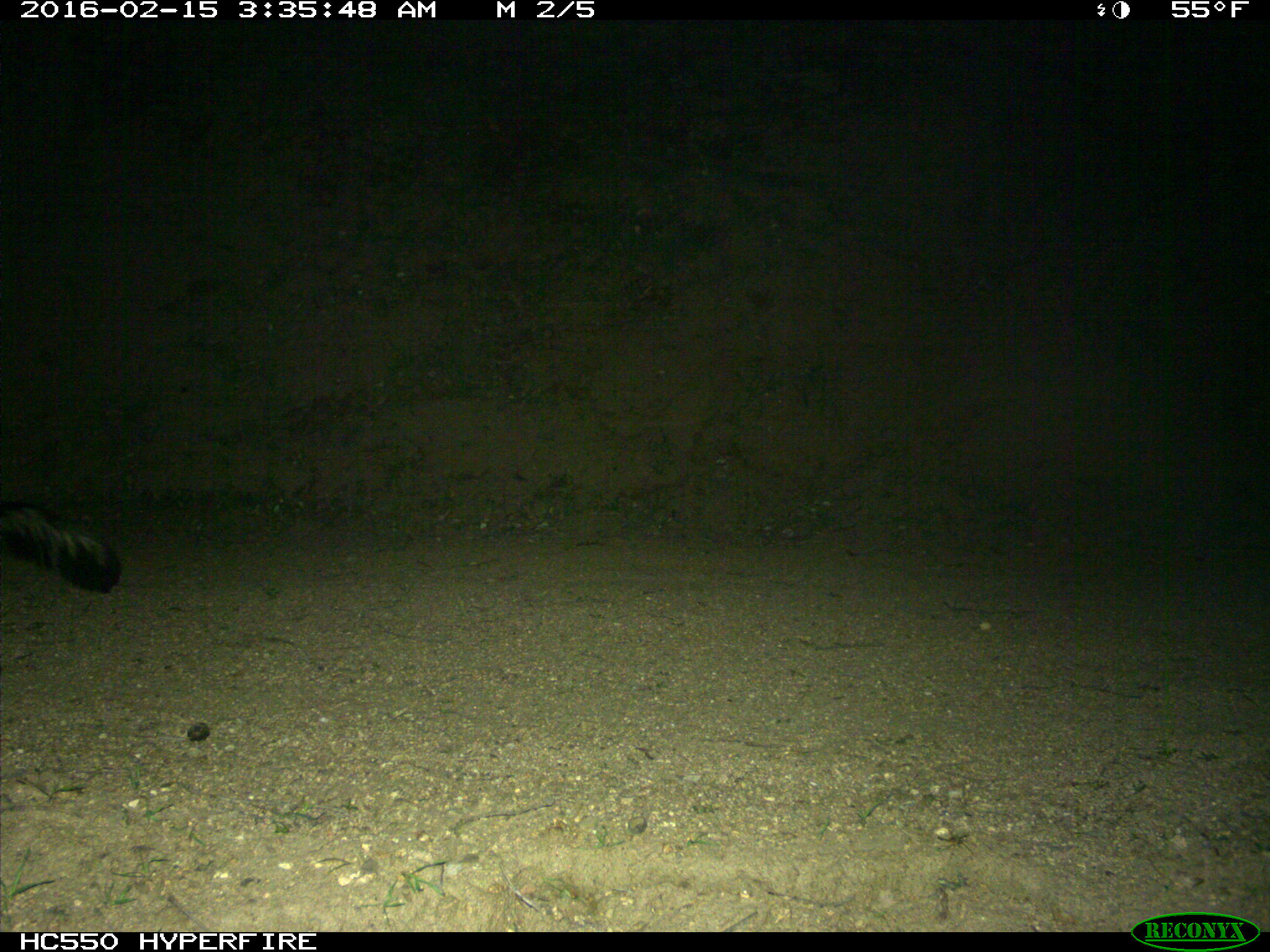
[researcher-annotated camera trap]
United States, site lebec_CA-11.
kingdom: Animalia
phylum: Chordata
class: Mammalia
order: Carnivora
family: Mephitidae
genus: Mephitis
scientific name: Mephitis mephitis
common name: striped skunk